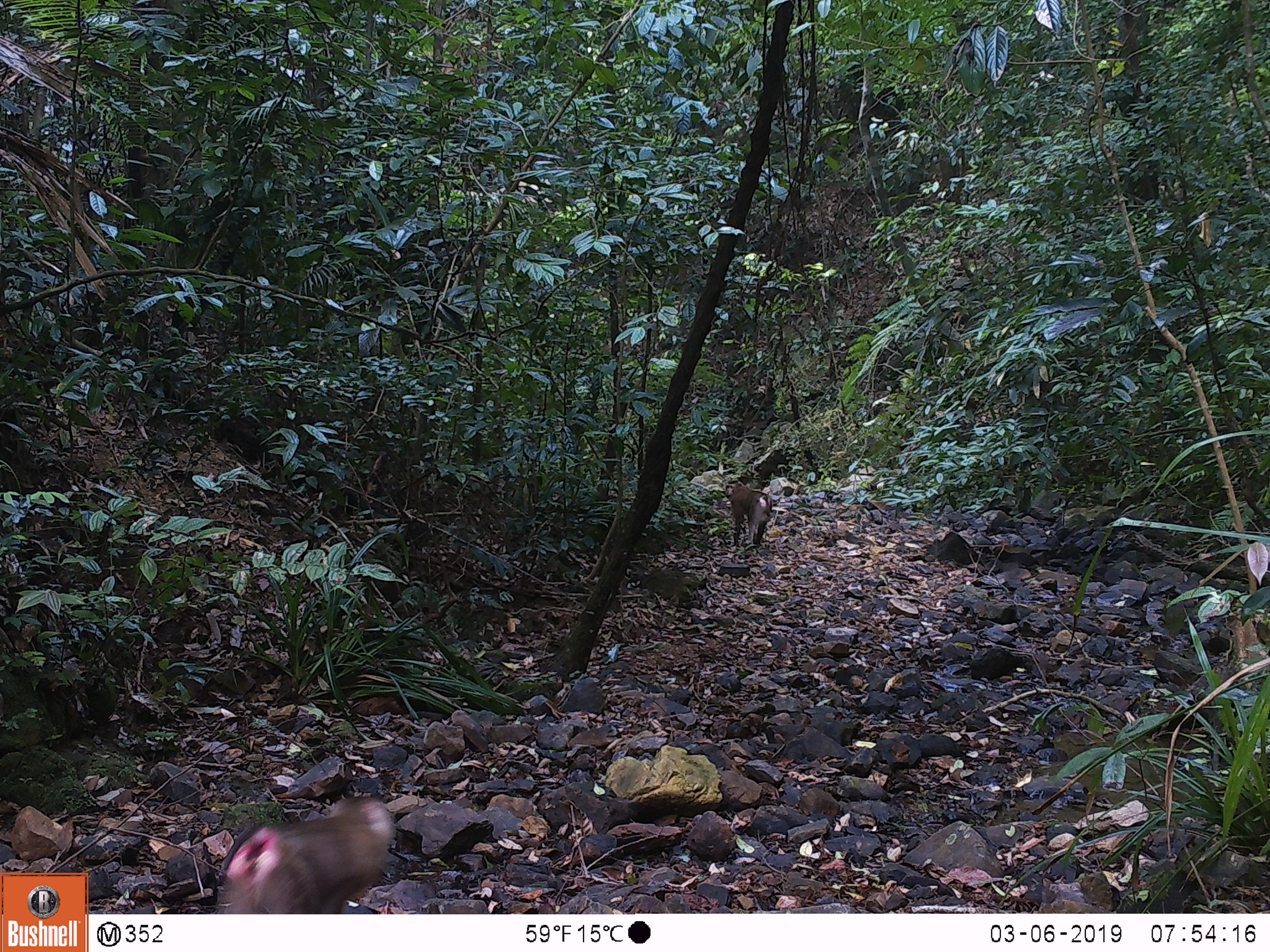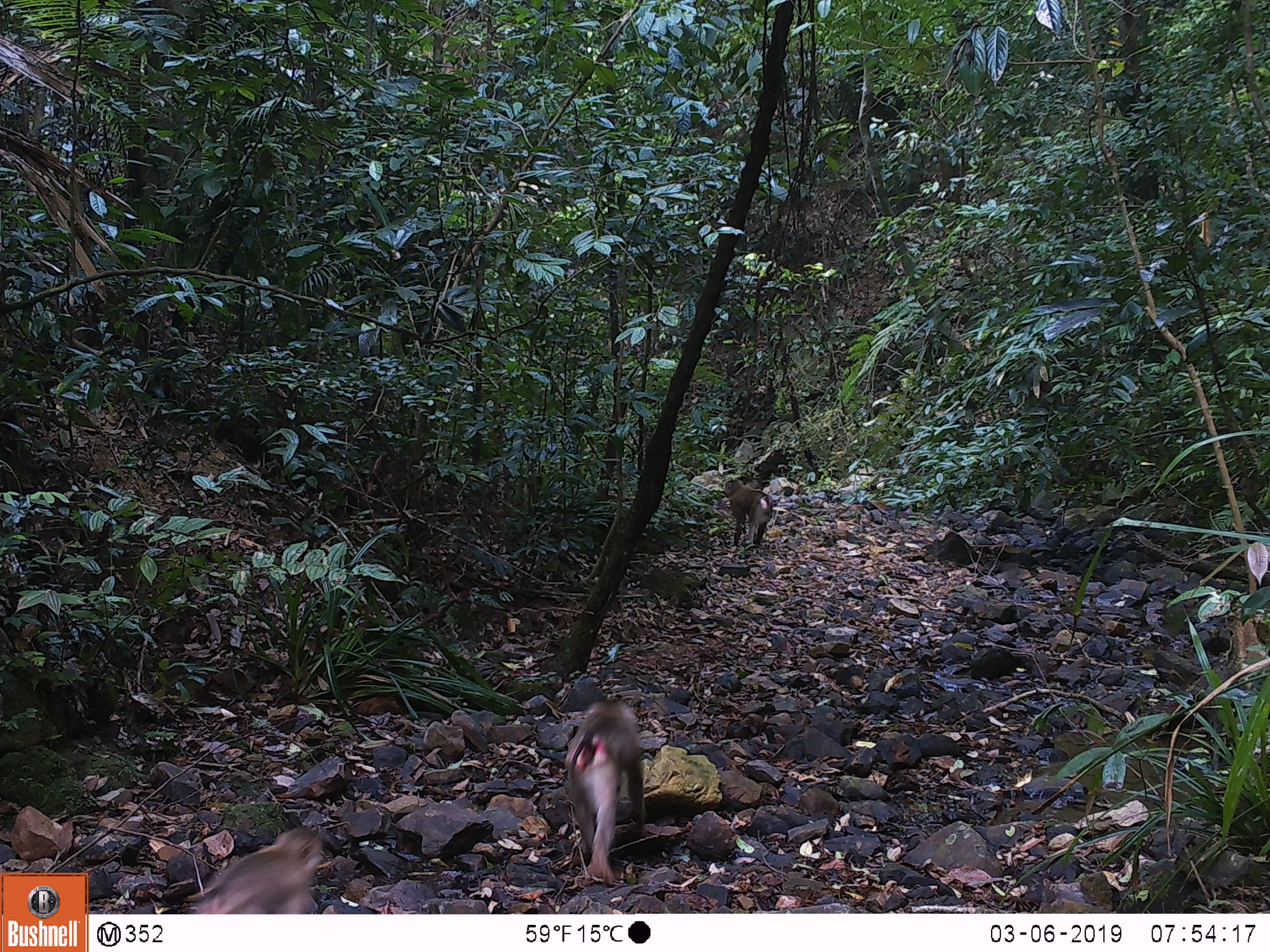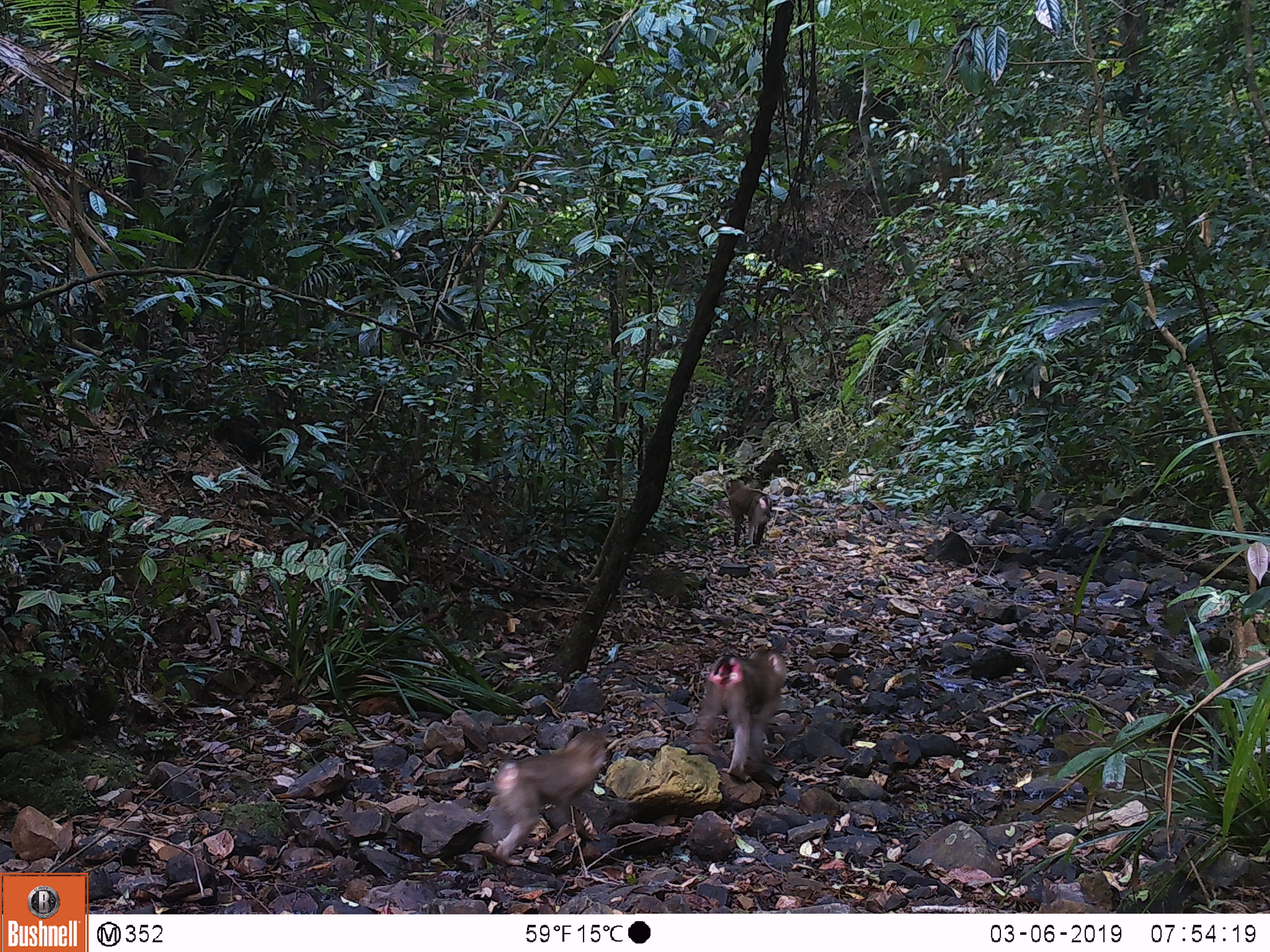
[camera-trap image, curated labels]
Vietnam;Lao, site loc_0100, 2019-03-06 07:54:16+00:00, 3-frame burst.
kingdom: Animalia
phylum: Chordata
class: Mammalia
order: Primates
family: Cercopithecidae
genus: Macaca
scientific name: Macaca nemestrina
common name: pig-tailed macaque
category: pig tailed macaque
Pig tailed macaque (pig-tailed macaque) (Macaca nemestrina). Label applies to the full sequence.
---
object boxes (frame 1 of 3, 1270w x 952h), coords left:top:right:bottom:
pig tailed macaque: 215:795:396:914; 725:480:773:549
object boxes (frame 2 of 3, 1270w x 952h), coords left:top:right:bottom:
pig tailed macaque: 564:698:647:885; 188:825:326:914; 725:479:773:548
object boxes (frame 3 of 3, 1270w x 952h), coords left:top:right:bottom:
pig tailed macaque: 493:722:612:866; 689:644:787:783; 725:478:773:548